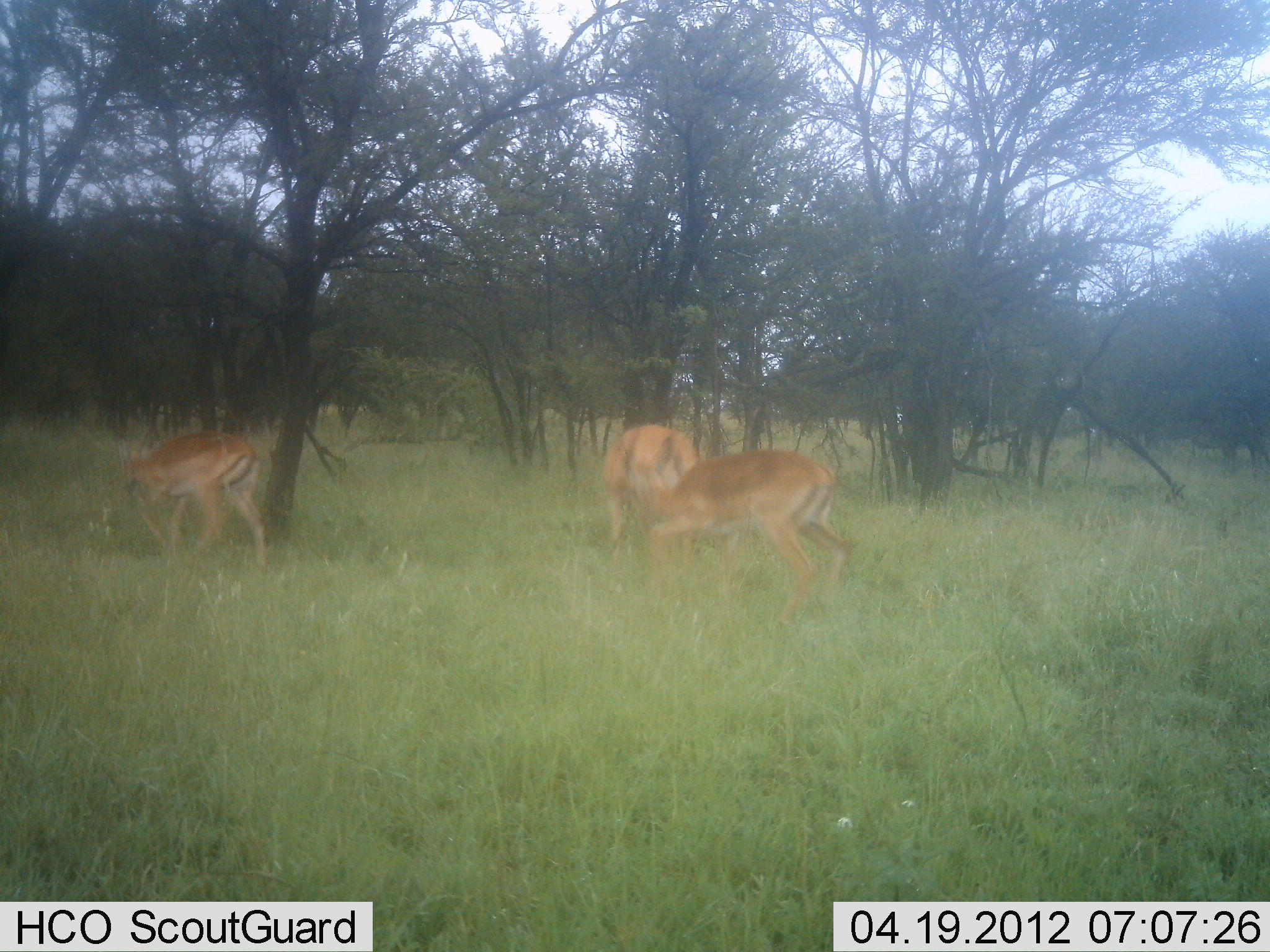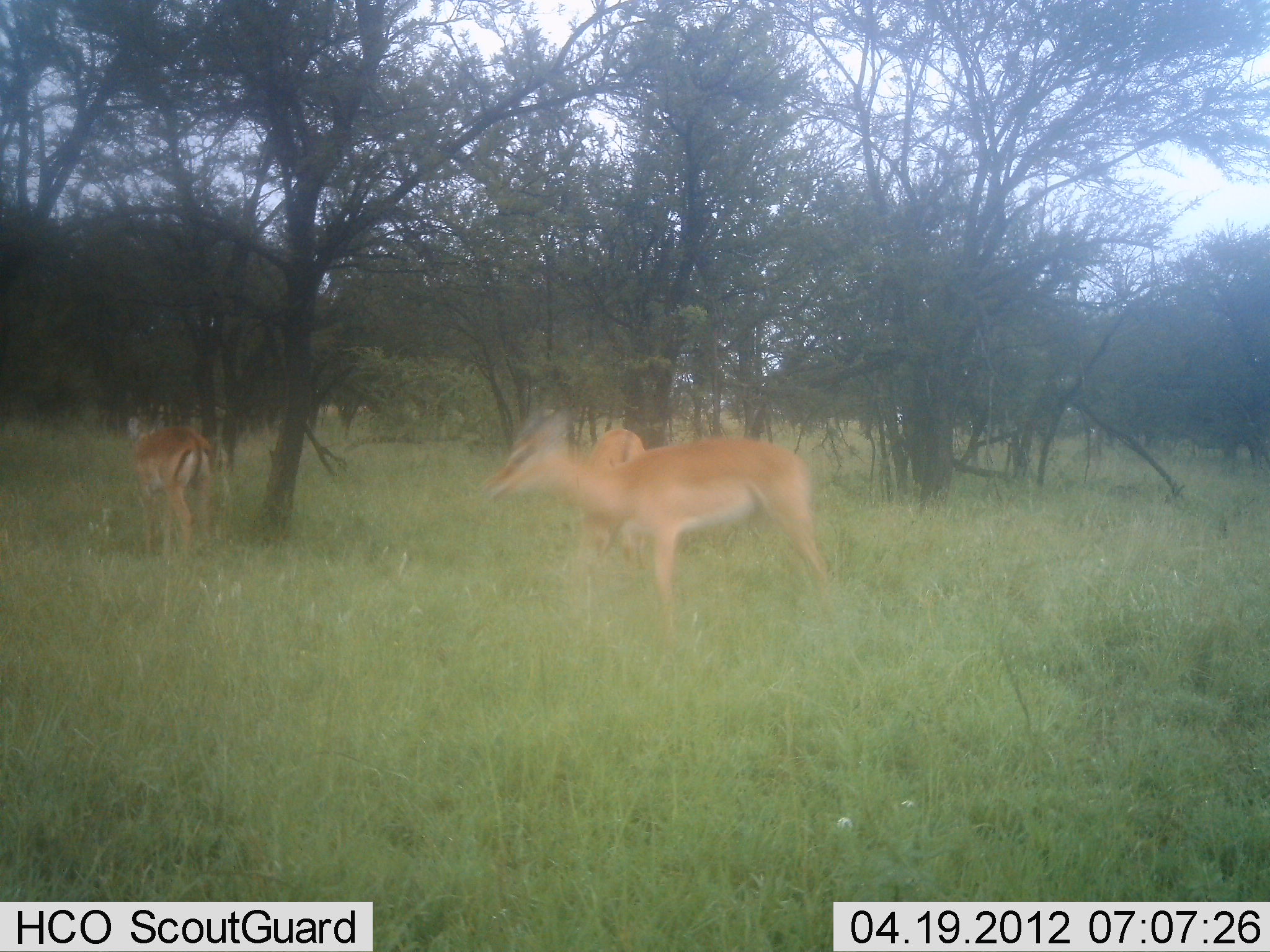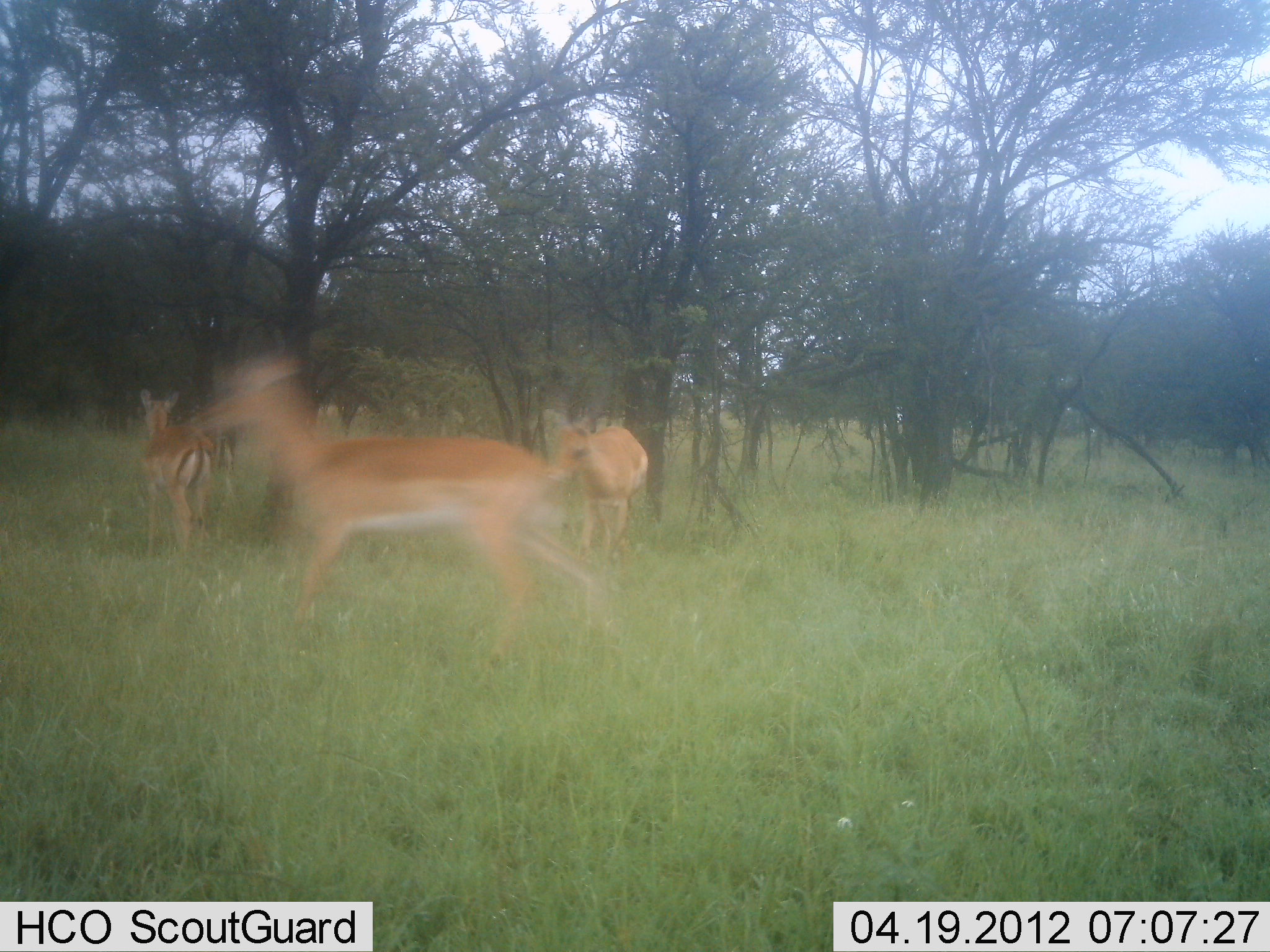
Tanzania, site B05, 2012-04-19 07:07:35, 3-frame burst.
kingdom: Animalia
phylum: Chordata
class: Mammalia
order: Artiodactyla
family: Bovidae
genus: Aepyceros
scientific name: Aepyceros melampus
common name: impala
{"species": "impala (Aepyceros melampus)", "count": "3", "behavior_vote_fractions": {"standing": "27%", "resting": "0%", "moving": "93%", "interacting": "0%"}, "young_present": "0%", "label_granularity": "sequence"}